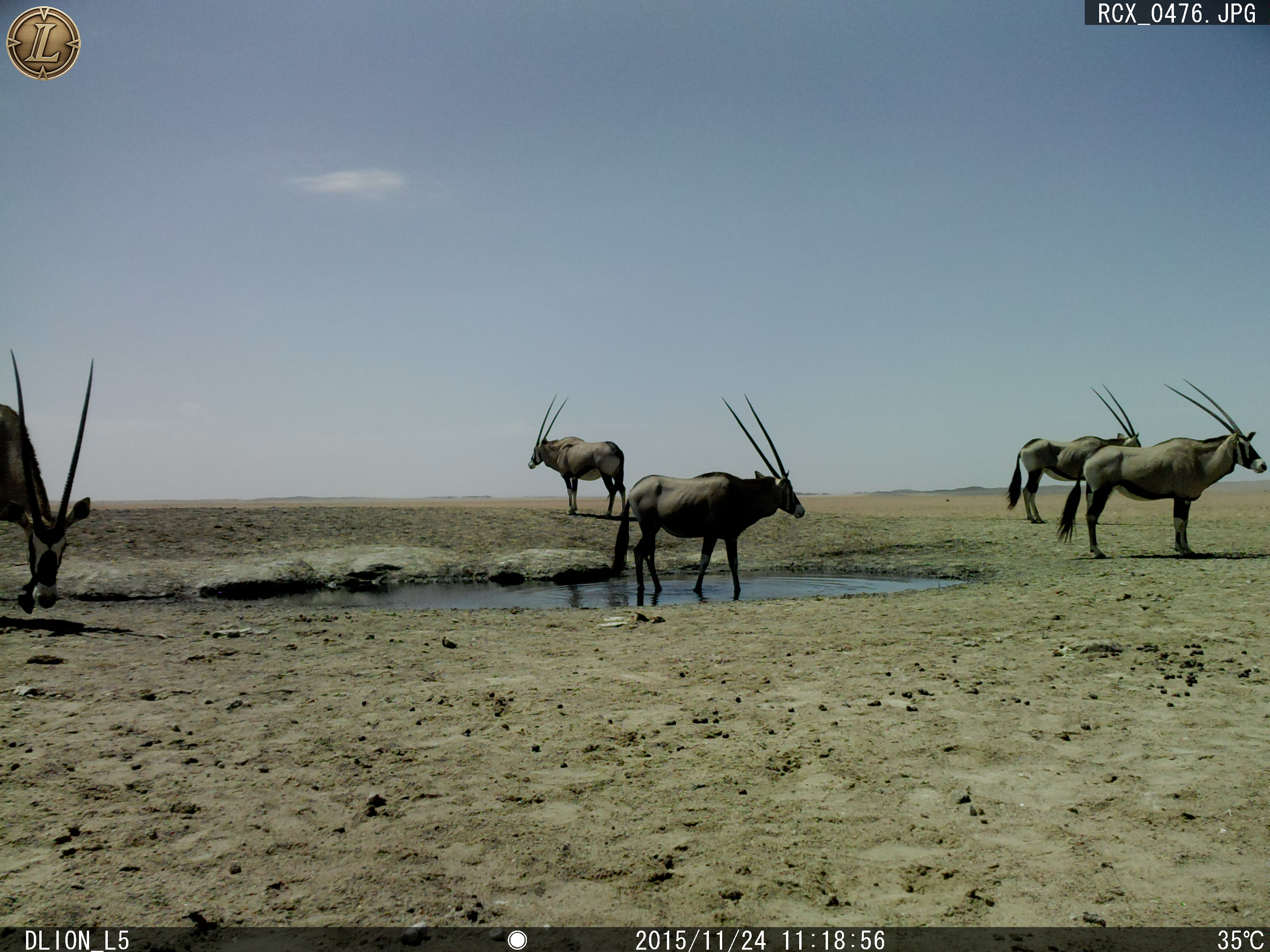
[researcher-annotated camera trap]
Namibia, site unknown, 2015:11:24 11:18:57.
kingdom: Animalia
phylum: Chordata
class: Mammalia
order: Artiodactyla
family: Bovidae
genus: Oryx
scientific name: Oryx gazella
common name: gemsbok